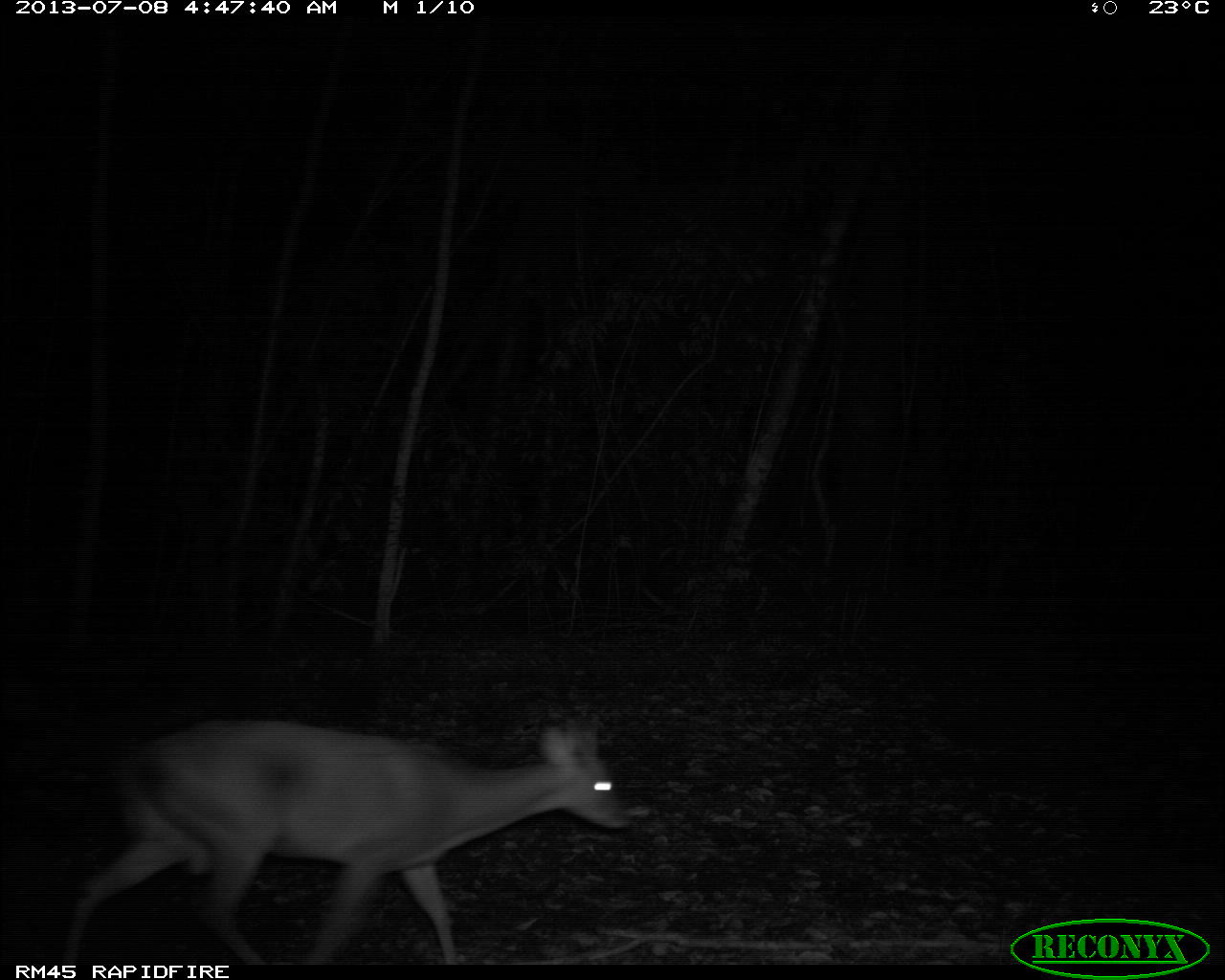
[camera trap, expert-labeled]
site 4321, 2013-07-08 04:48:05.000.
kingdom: Animalia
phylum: Chordata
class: Mammalia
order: Artiodactyla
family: Cervidae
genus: Mazama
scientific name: Mazama temama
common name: central american red brocket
Mazama temama (central american red brocket), count 1, sex male.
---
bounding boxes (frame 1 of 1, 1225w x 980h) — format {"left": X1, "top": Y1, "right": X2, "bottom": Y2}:
mazama temama: {"left": 61, "top": 717, "right": 630, "bottom": 963}